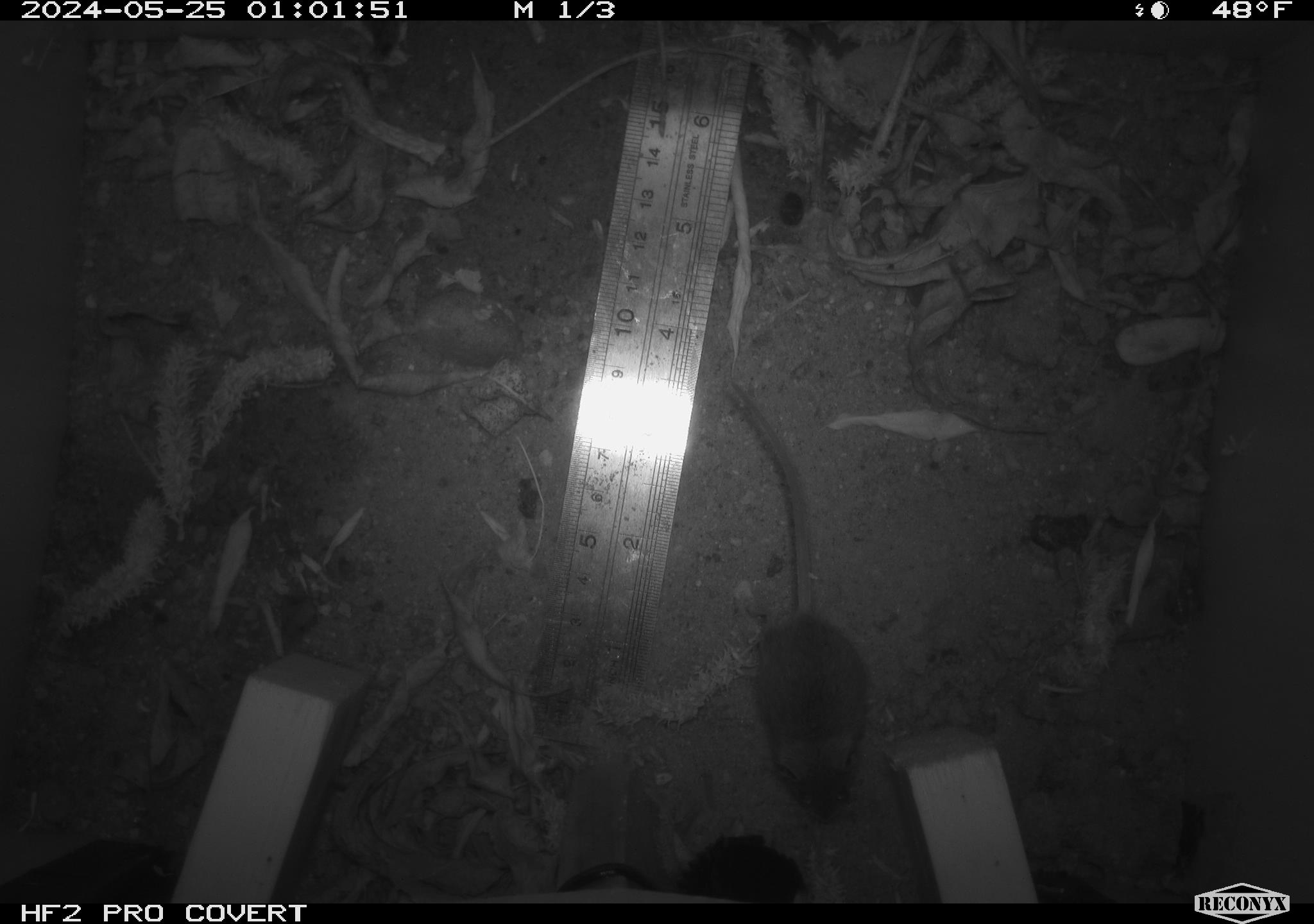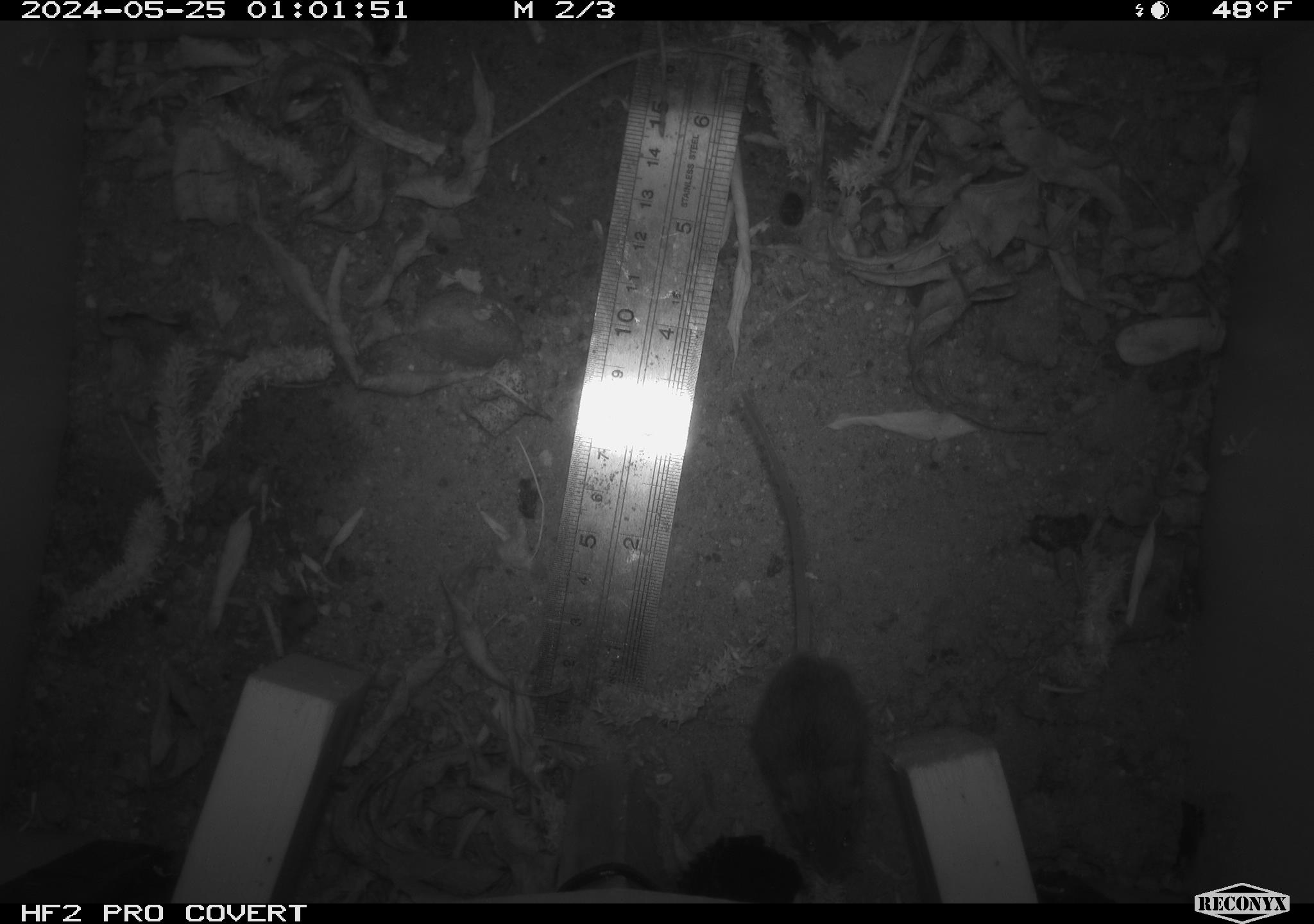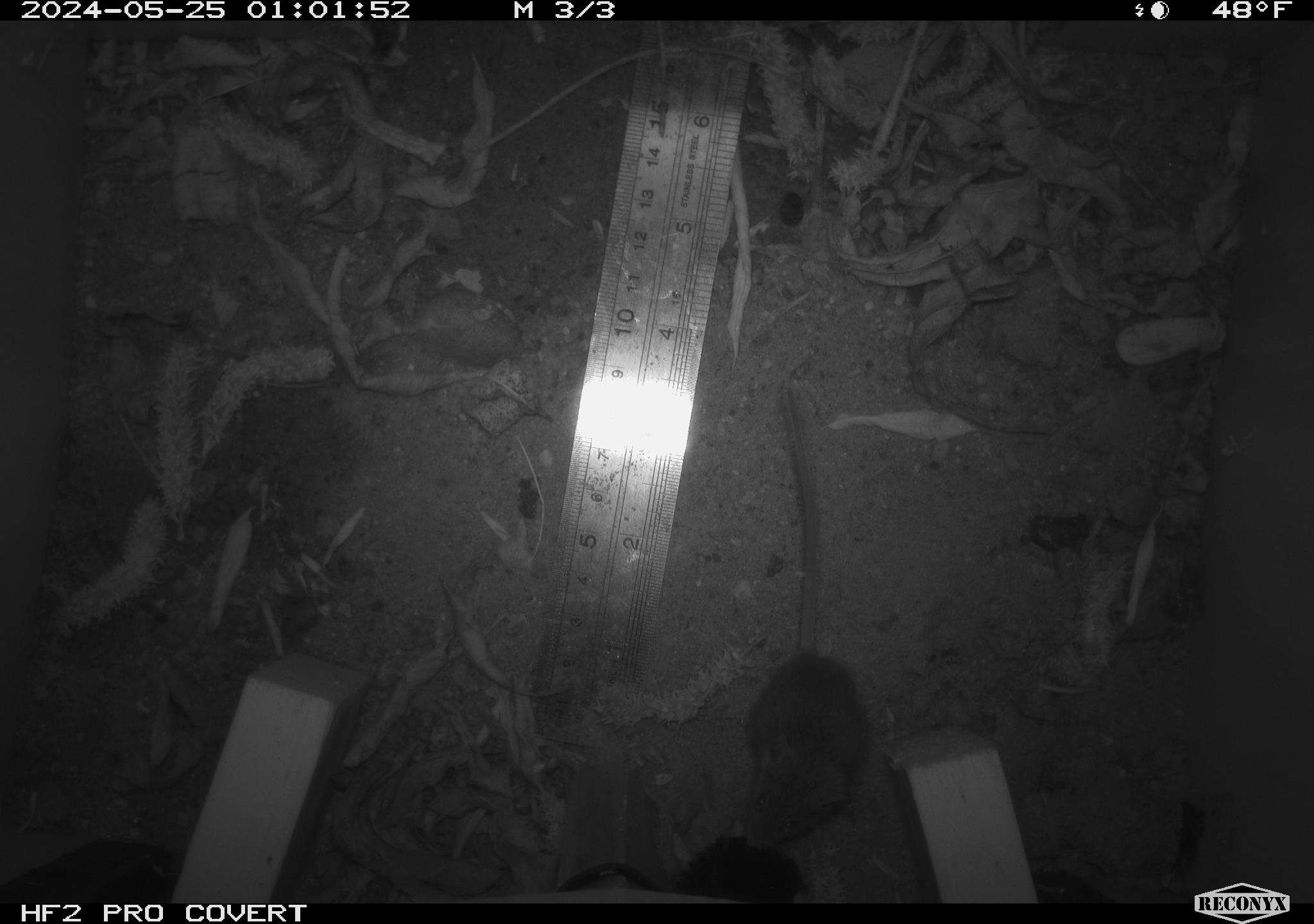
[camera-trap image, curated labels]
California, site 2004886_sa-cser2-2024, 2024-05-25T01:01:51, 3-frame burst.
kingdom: Animalia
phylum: Chordata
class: Mammalia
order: Rodentia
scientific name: Rodentia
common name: rodent